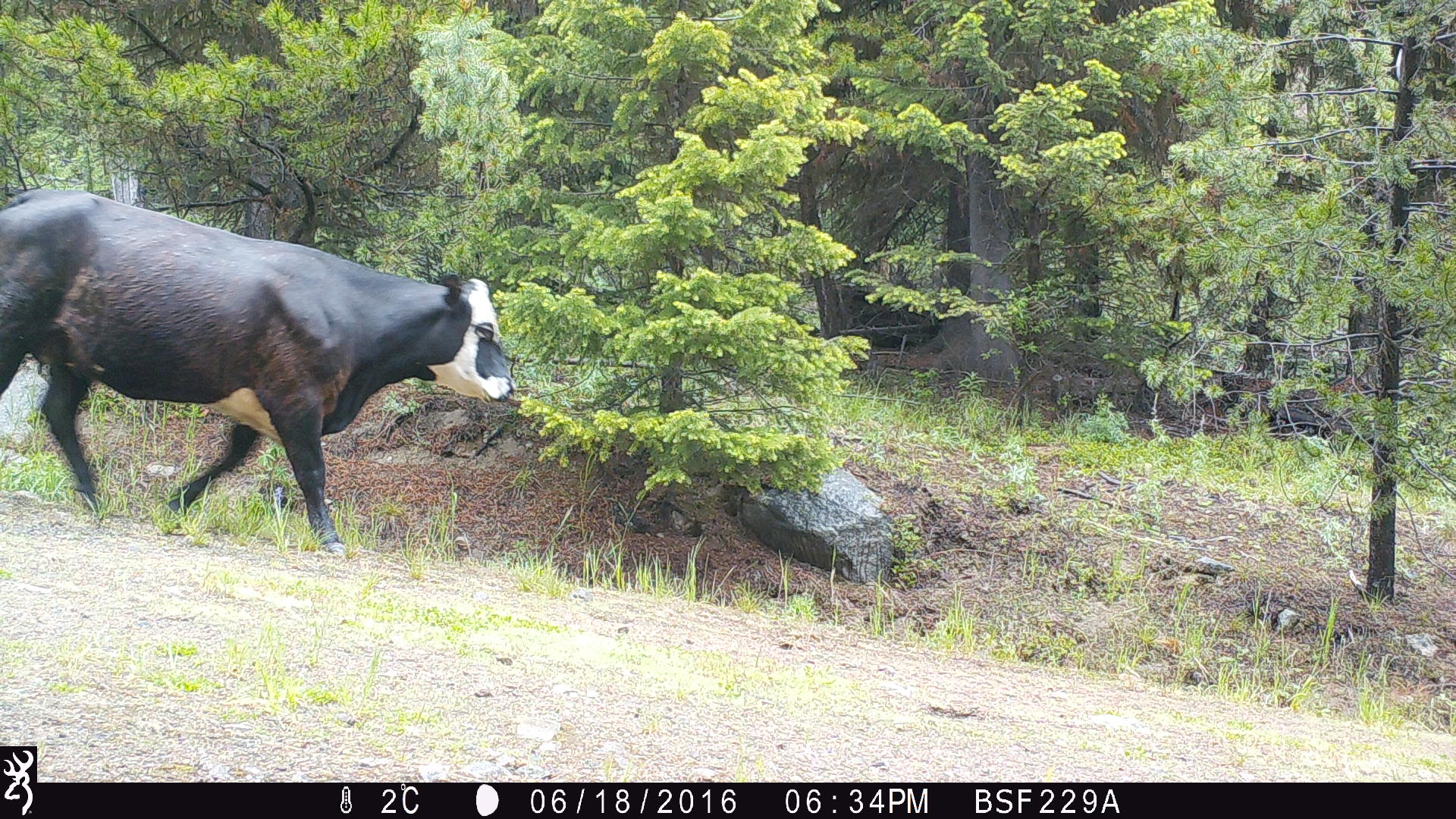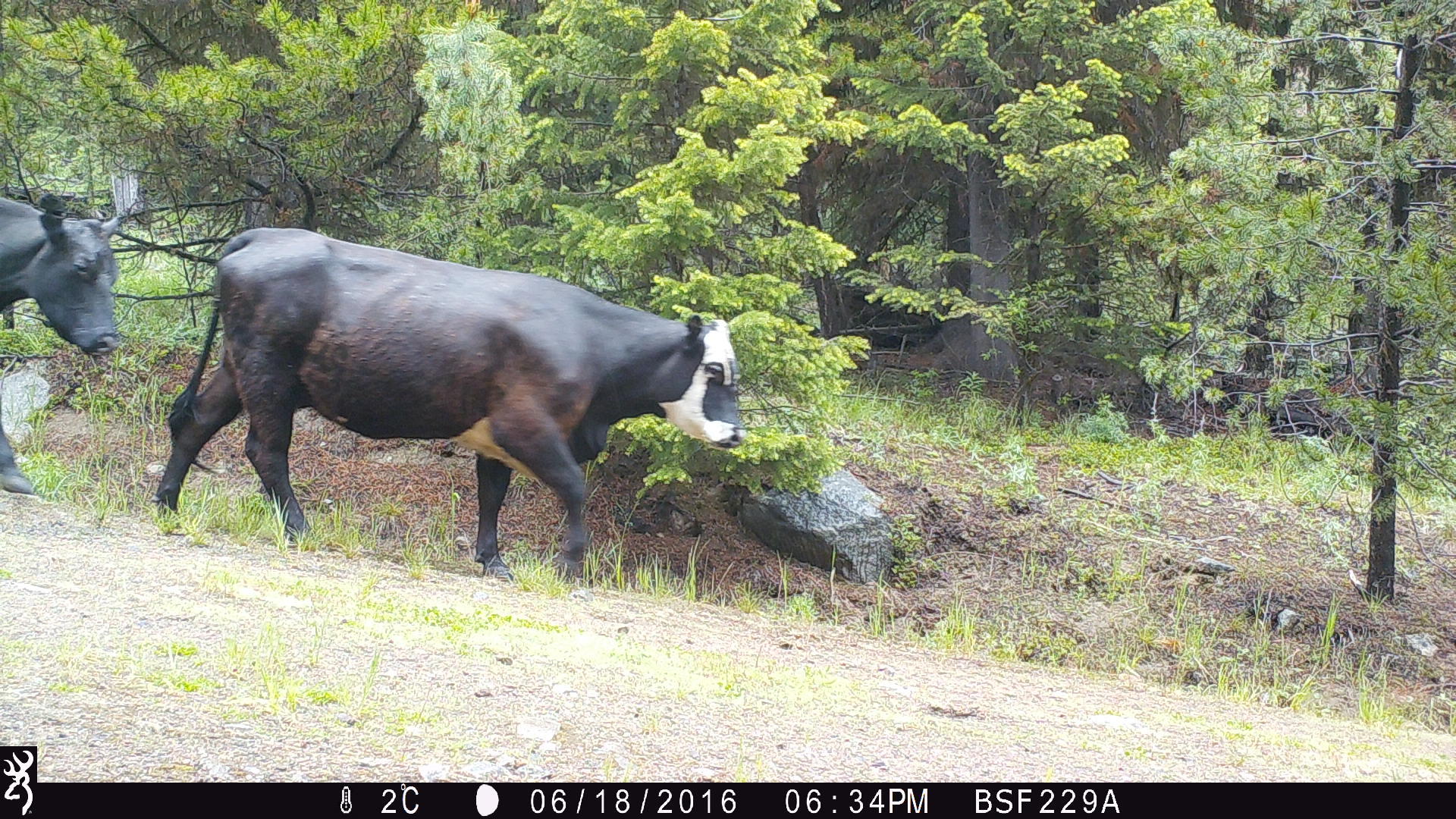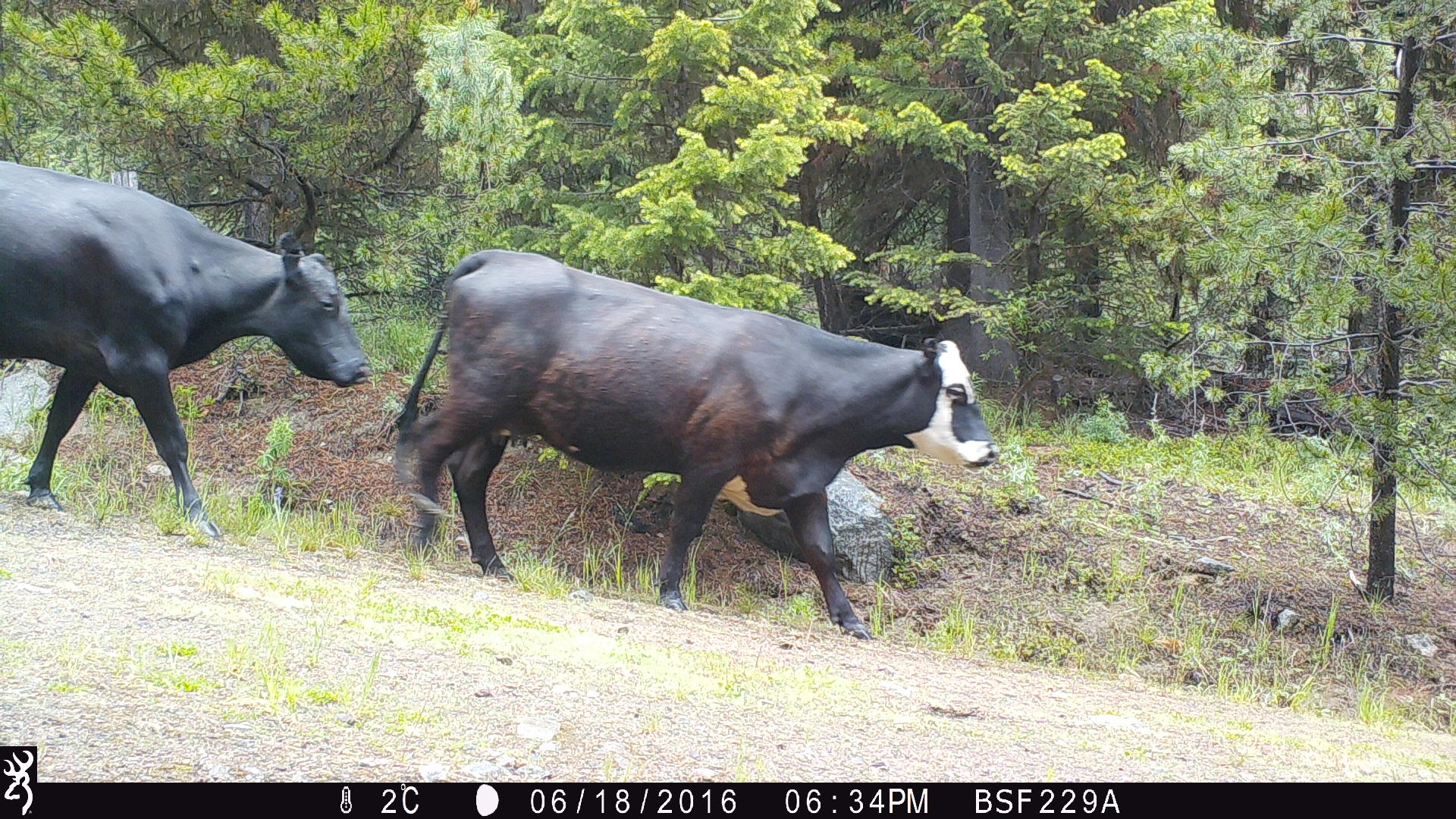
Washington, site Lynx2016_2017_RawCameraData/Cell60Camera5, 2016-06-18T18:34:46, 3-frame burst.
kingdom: Animalia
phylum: Chordata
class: Mammalia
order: Artiodactyla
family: Bovidae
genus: Bos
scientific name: Bos taurus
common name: domestic cattle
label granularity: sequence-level